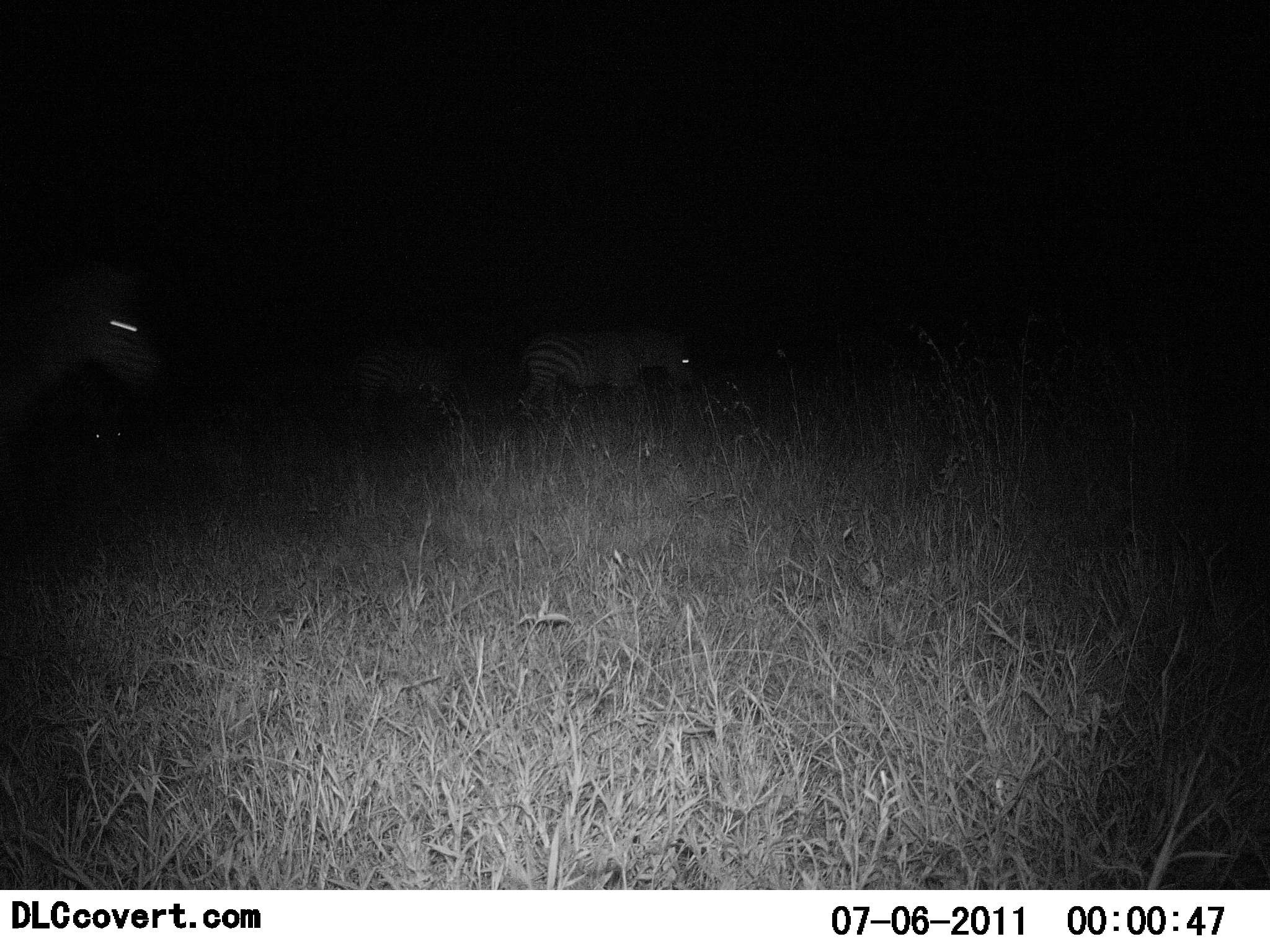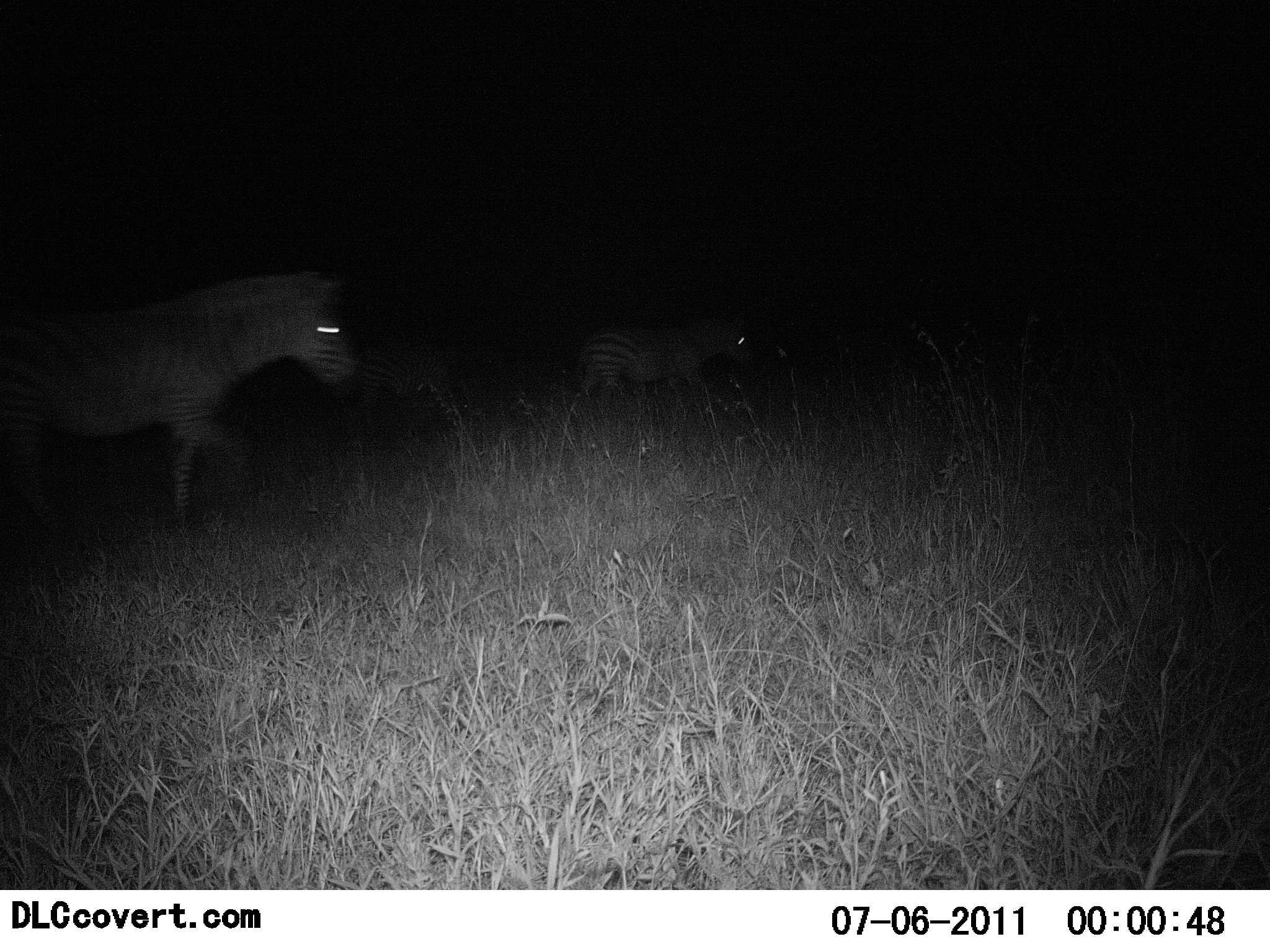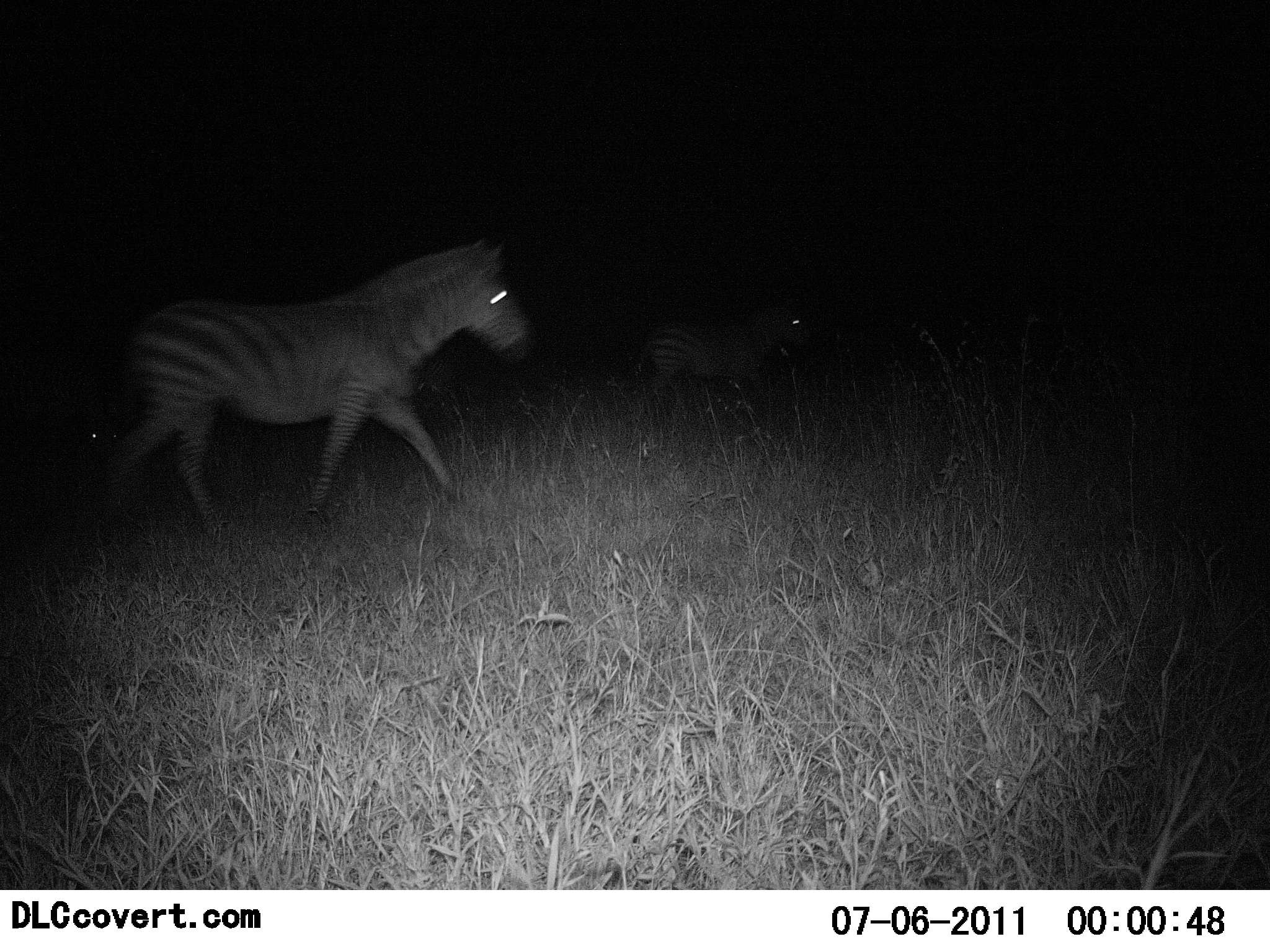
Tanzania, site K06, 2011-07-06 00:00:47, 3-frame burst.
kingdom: Animalia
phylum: Chordata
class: Mammalia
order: Perissodactyla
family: Equidae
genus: Equus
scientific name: Equus quagga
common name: plains zebra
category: zebra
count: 2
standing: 9%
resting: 0%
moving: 91%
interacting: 0%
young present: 0%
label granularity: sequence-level